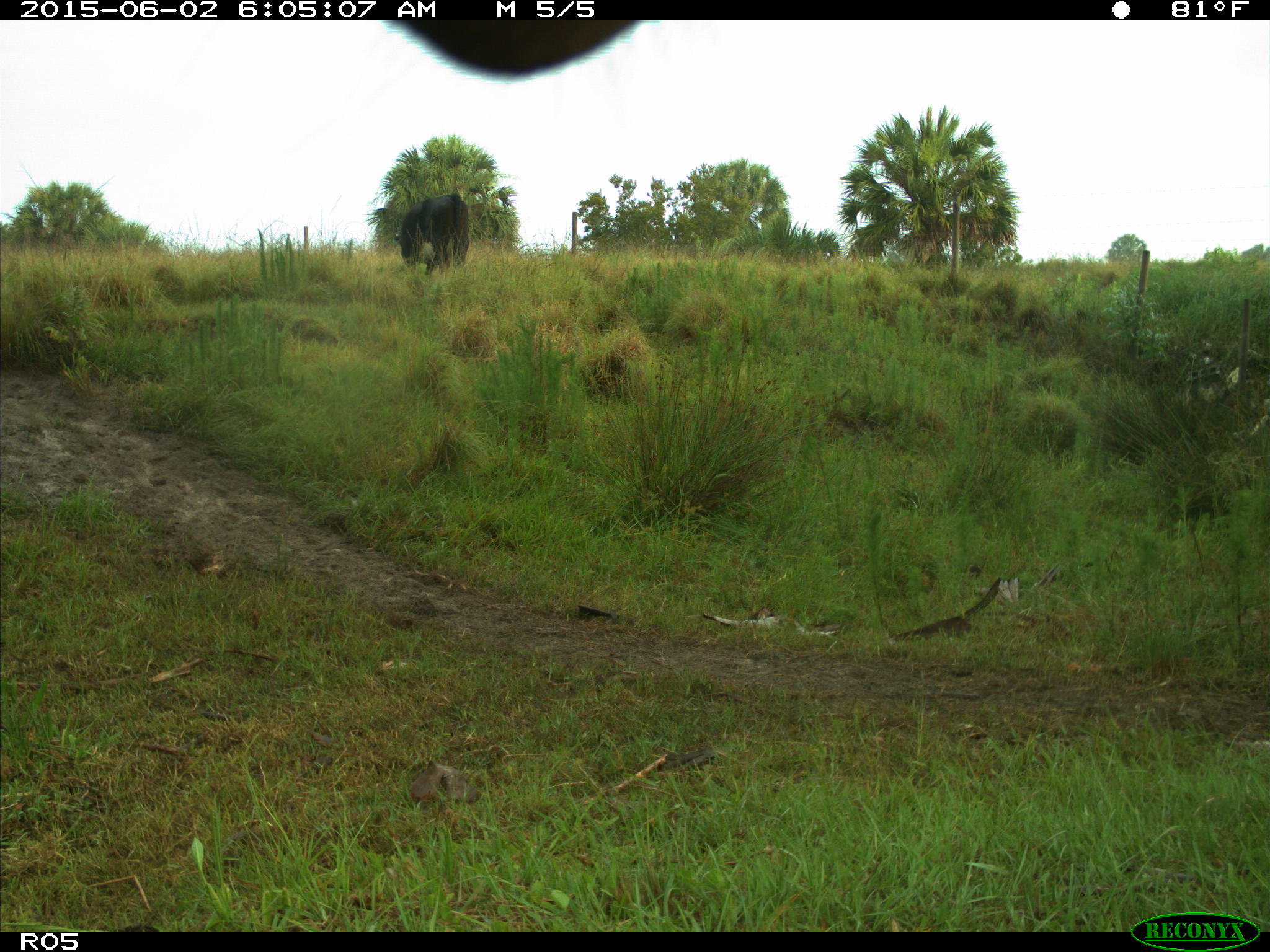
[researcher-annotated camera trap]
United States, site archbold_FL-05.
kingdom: Animalia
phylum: Chordata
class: Mammalia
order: Artiodactyla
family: Bovidae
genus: Bos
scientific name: Bos taurus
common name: domestic cow